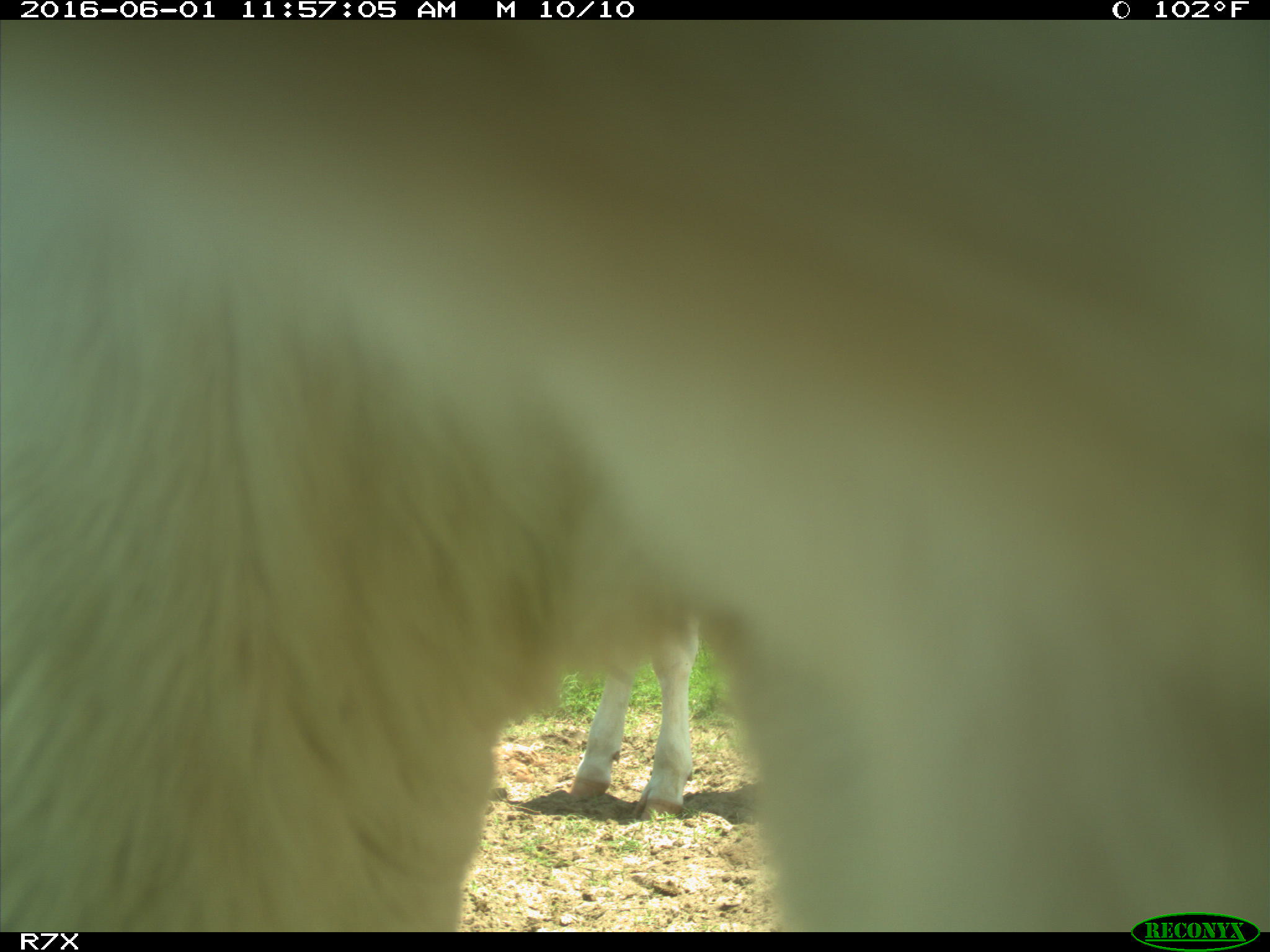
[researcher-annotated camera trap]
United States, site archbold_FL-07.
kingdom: Animalia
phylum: Chordata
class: Mammalia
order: Artiodactyla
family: Bovidae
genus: Bos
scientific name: Bos taurus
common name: domestic cow